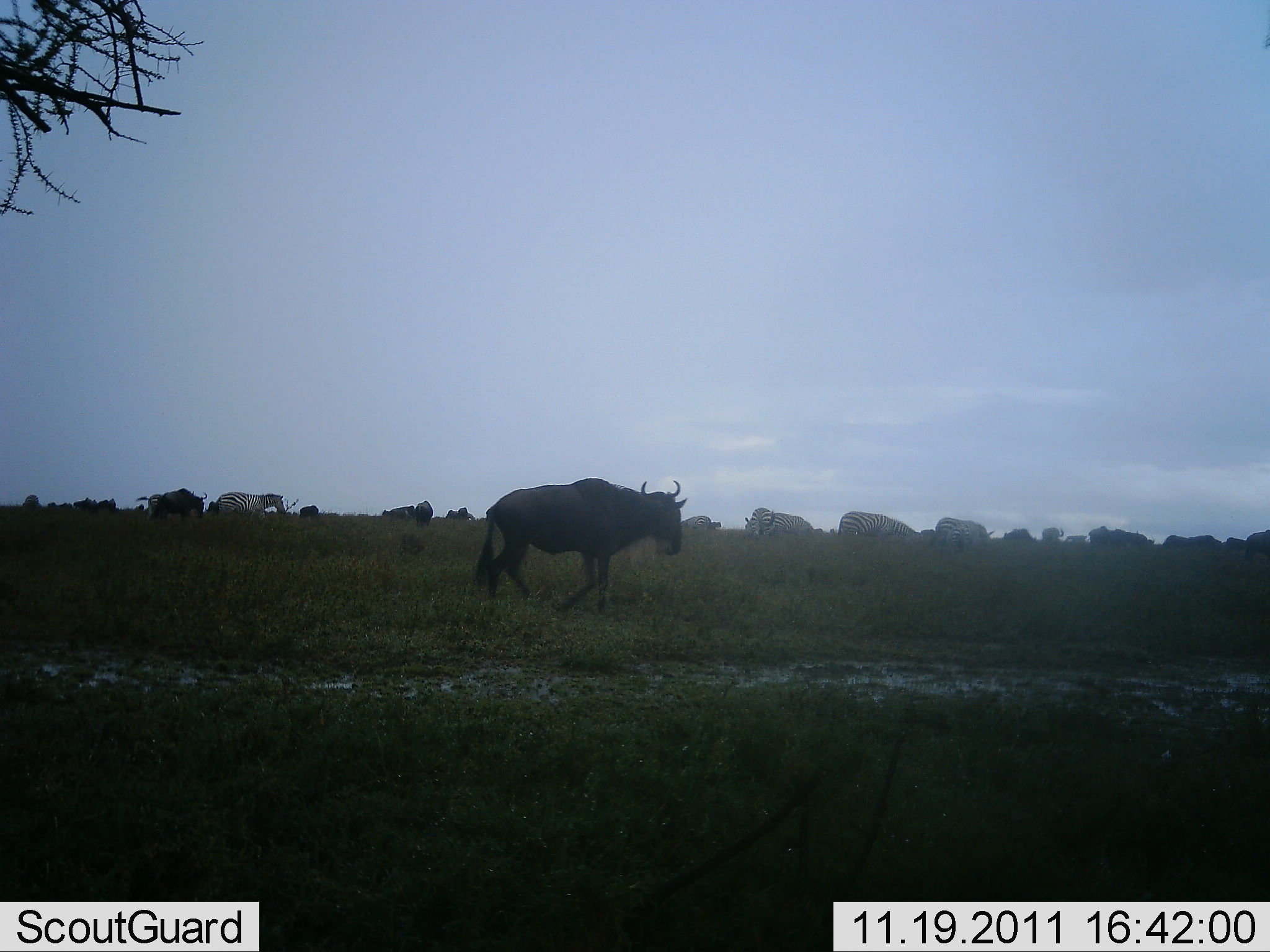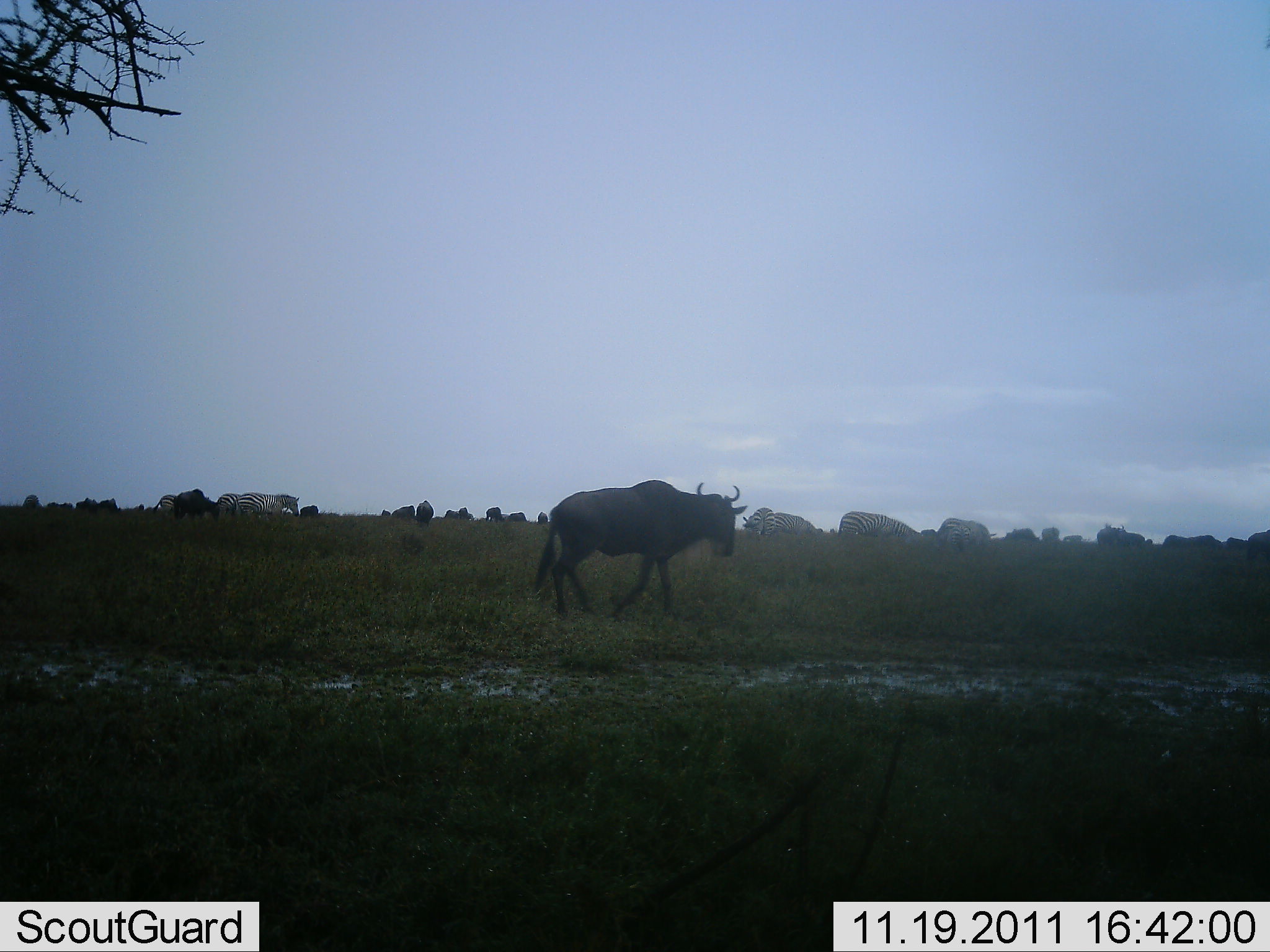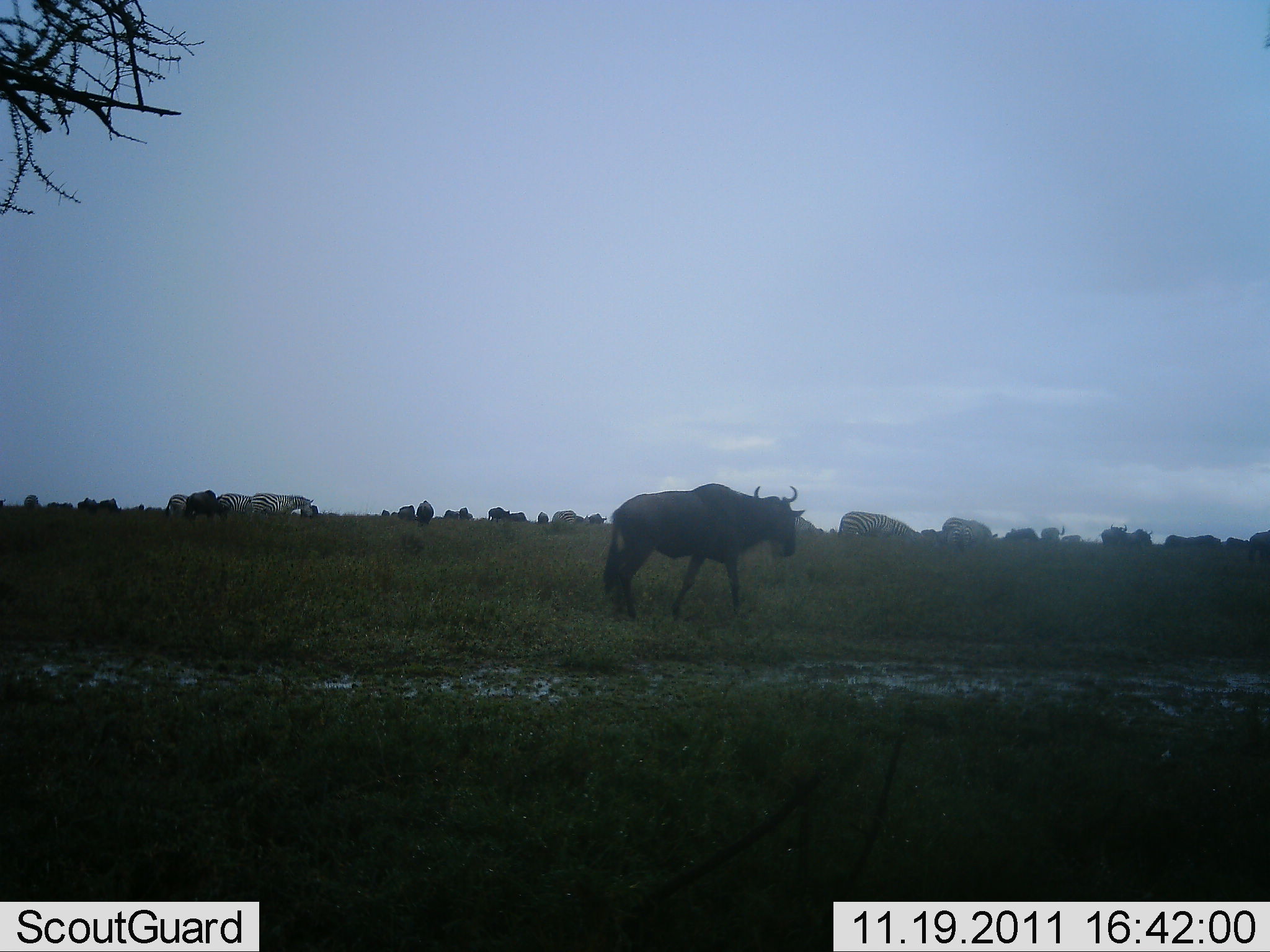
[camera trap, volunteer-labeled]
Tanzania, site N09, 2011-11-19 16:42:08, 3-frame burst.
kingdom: Animalia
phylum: Chordata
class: Mammalia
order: Artiodactyla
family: Bovidae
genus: Connochaetes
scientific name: Connochaetes taurinus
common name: blue wildebeest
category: wildebeest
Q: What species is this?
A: Wildebeest (blue wildebeest) (Connochaetes taurinus).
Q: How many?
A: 11-50.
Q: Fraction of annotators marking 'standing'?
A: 23%.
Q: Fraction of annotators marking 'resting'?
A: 0%.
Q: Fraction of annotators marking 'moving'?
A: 91%.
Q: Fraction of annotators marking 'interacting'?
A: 0%.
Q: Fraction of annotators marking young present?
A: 0%.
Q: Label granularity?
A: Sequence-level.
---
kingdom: Animalia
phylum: Chordata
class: Mammalia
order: Perissodactyla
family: Equidae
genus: Equus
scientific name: Equus quagga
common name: plains zebra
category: zebra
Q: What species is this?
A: Zebra (plains zebra) (Equus quagga).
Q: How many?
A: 10.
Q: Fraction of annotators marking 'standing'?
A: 17%.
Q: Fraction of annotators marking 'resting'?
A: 0%.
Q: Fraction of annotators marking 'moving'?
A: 92%.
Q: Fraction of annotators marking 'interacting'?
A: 0%.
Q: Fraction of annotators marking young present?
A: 0%.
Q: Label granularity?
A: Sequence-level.